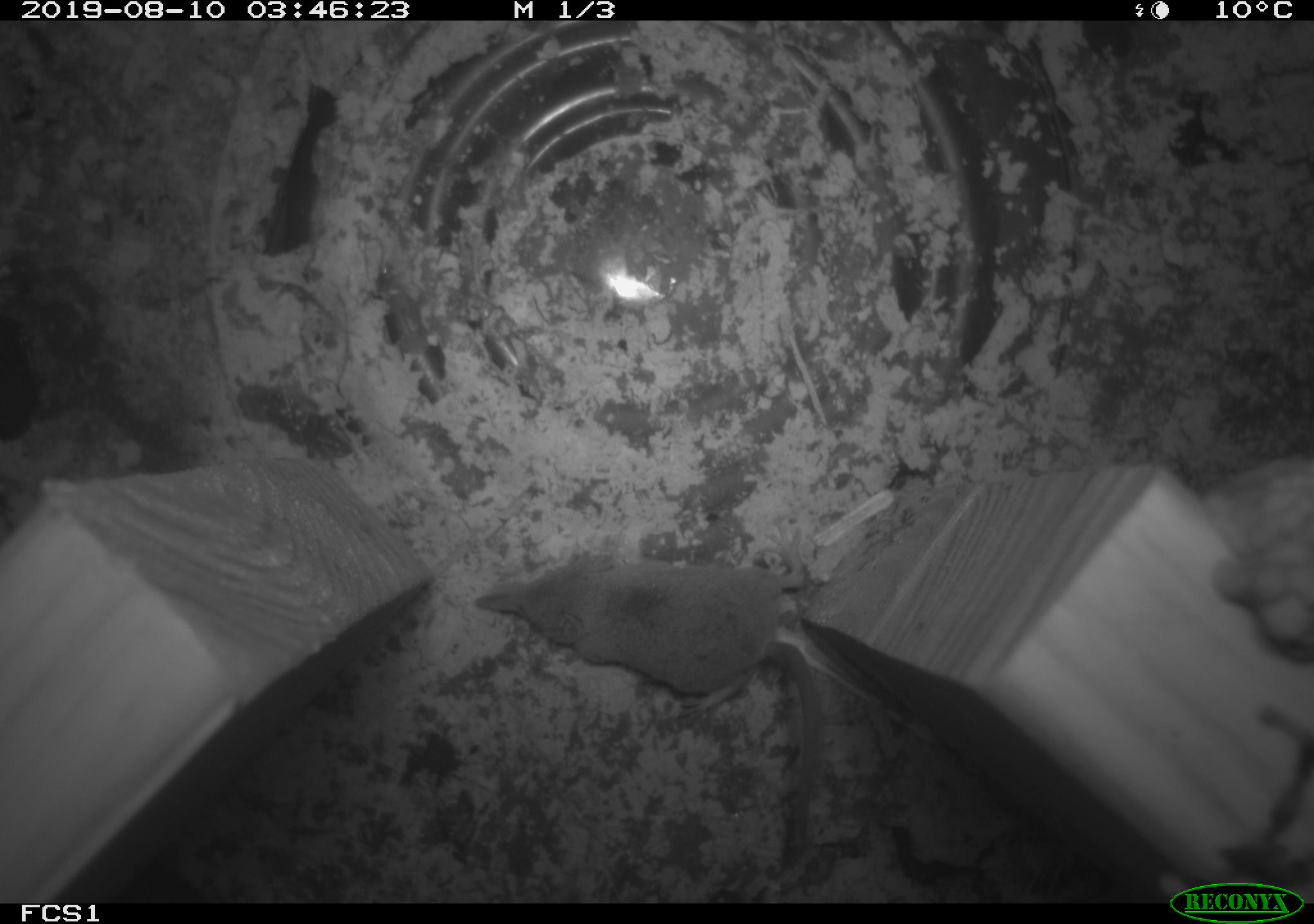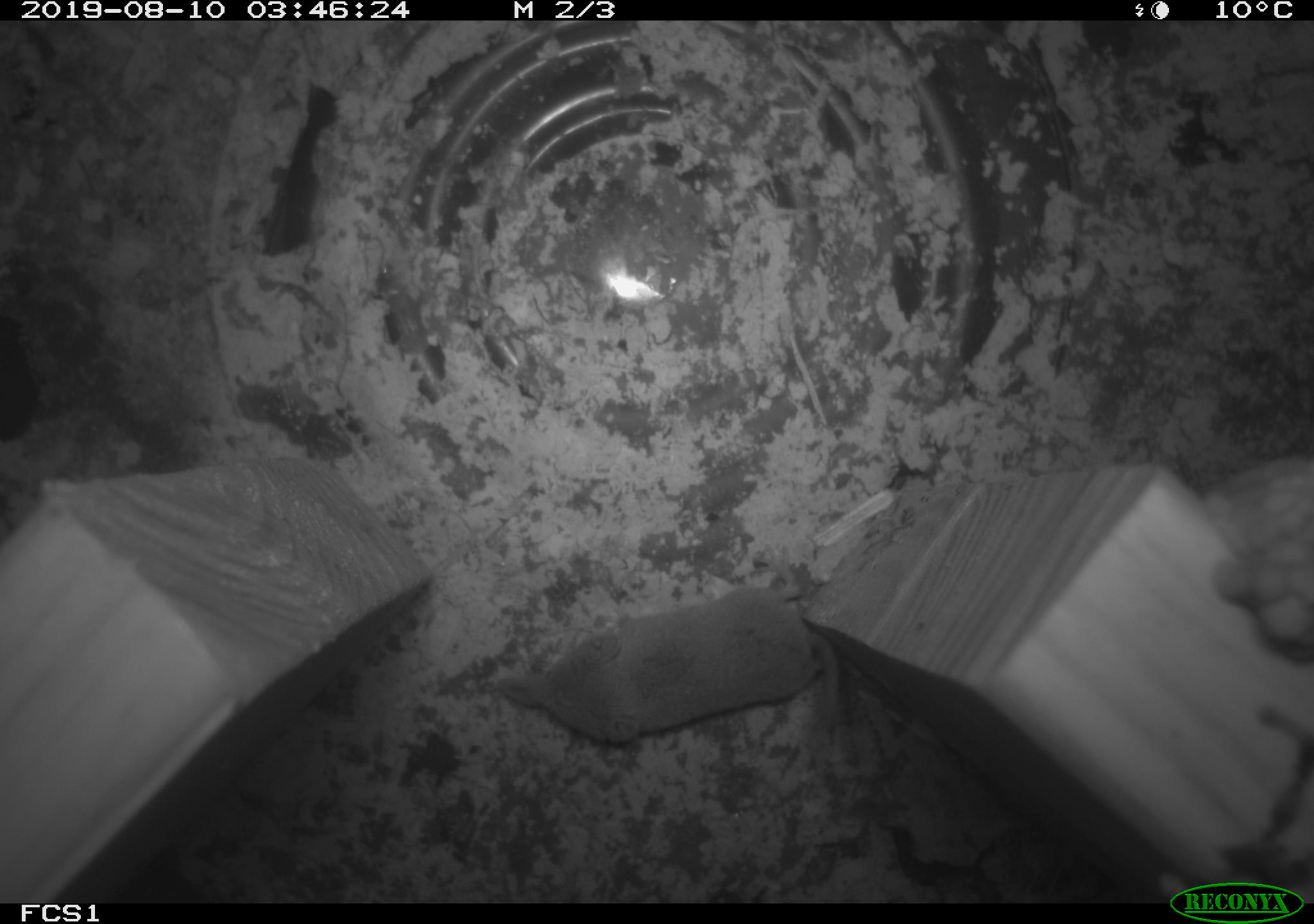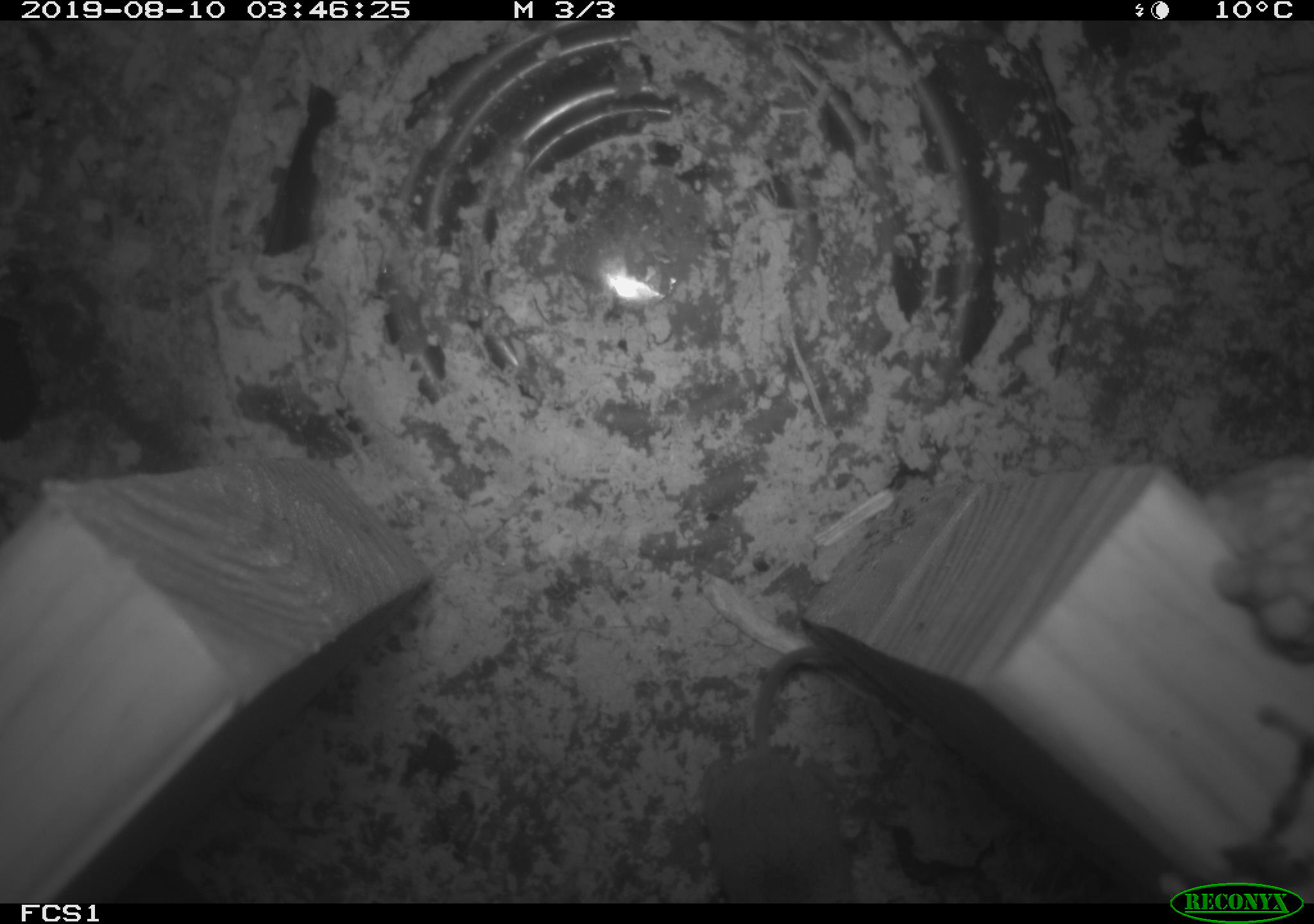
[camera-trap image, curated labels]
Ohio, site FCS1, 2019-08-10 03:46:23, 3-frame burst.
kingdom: Animalia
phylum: Chordata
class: Mammalia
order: Eulipotyphla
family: Soricidae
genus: Sorex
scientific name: Sorex cinereus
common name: masked shrew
Masked shrew (Sorex cinereus).